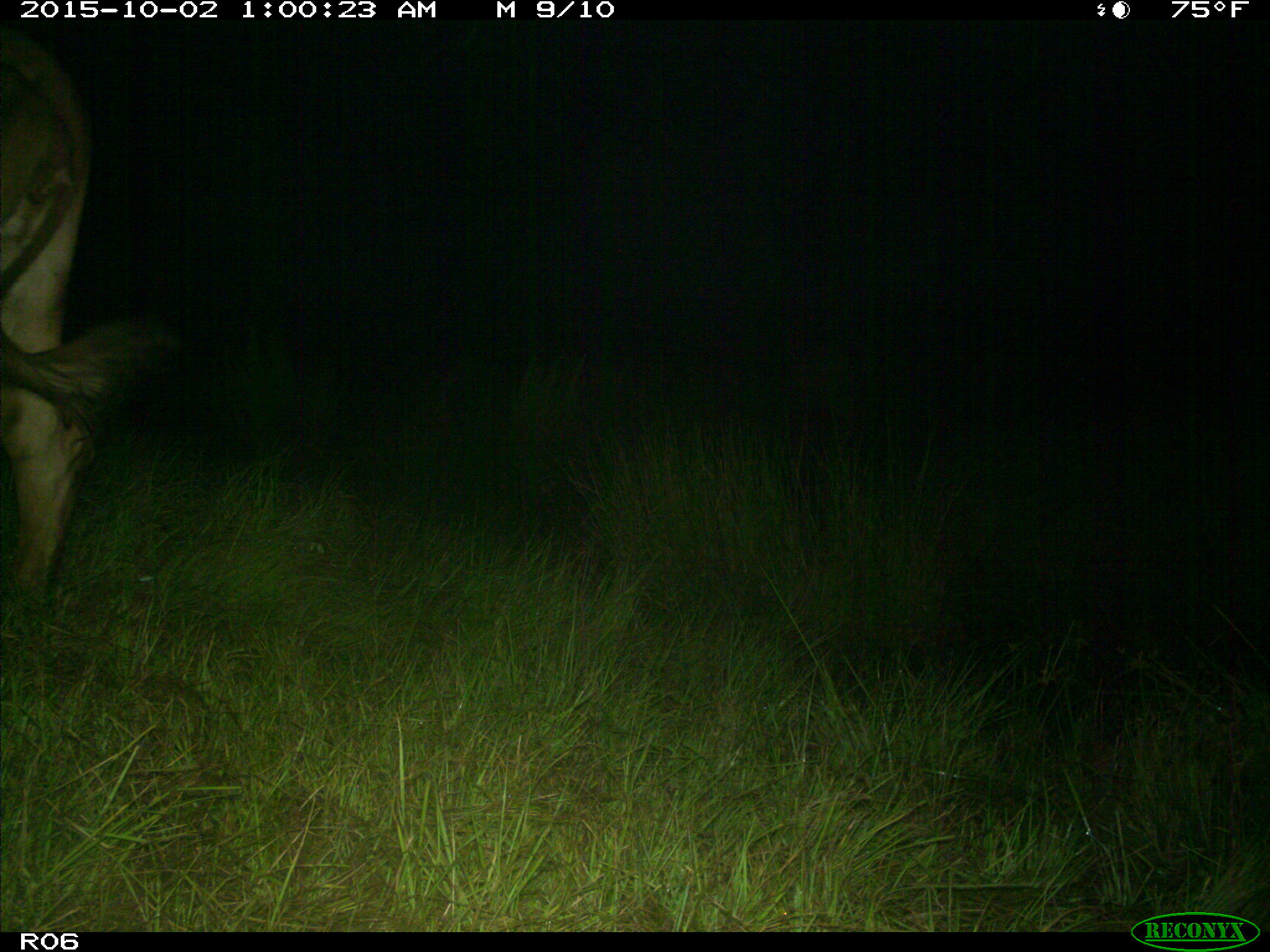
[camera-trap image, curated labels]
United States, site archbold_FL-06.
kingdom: Animalia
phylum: Chordata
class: Mammalia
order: Artiodactyla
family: Bovidae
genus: Bos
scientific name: Bos taurus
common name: domestic cow